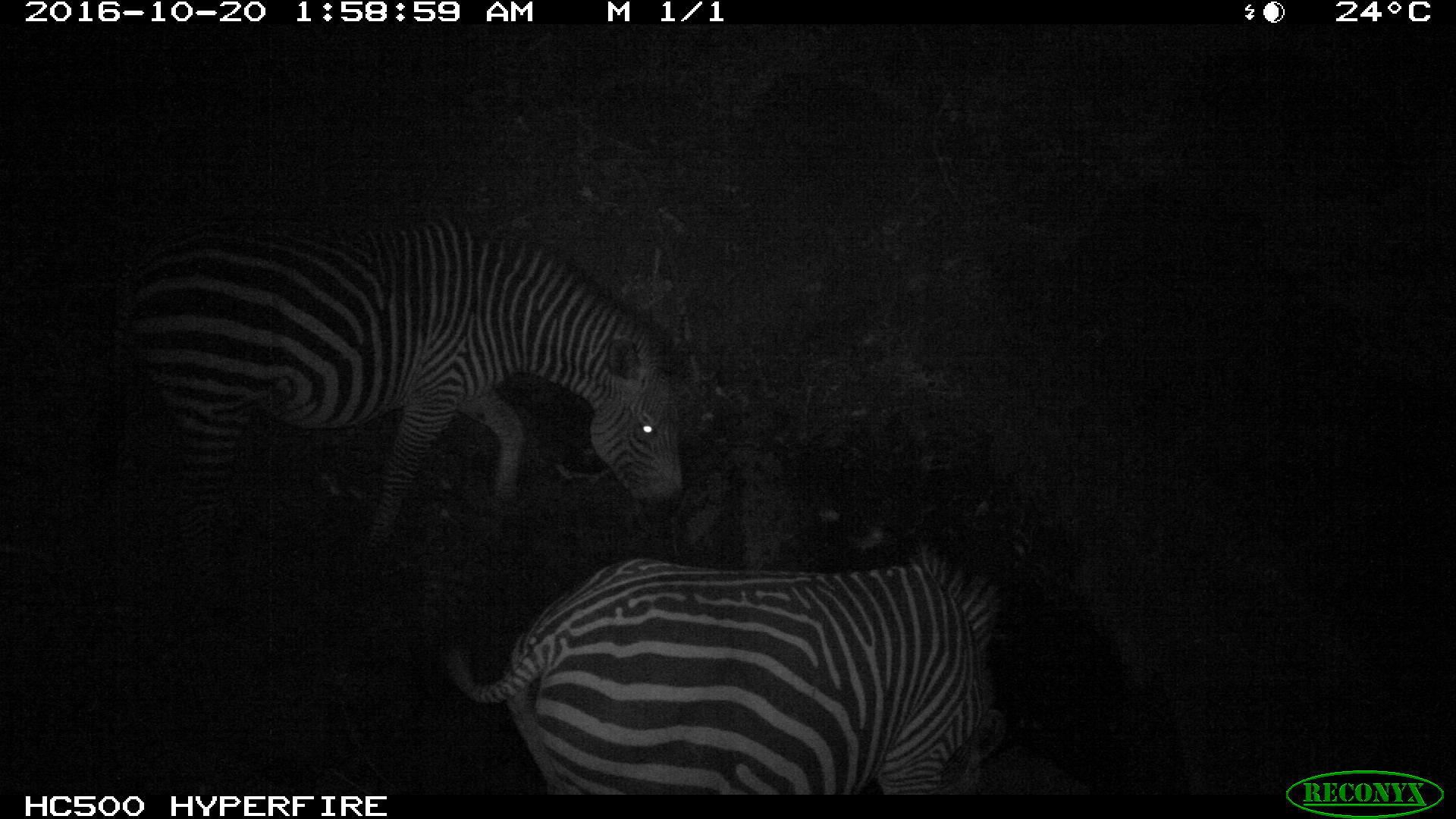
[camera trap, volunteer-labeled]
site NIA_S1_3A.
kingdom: Animalia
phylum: Chordata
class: Mammalia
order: Perissodactyla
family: Equidae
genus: Equus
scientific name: Equus quagga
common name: plains zebra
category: zebraplains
Zebraplains (plains zebra) (Equus quagga), count 2. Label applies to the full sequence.